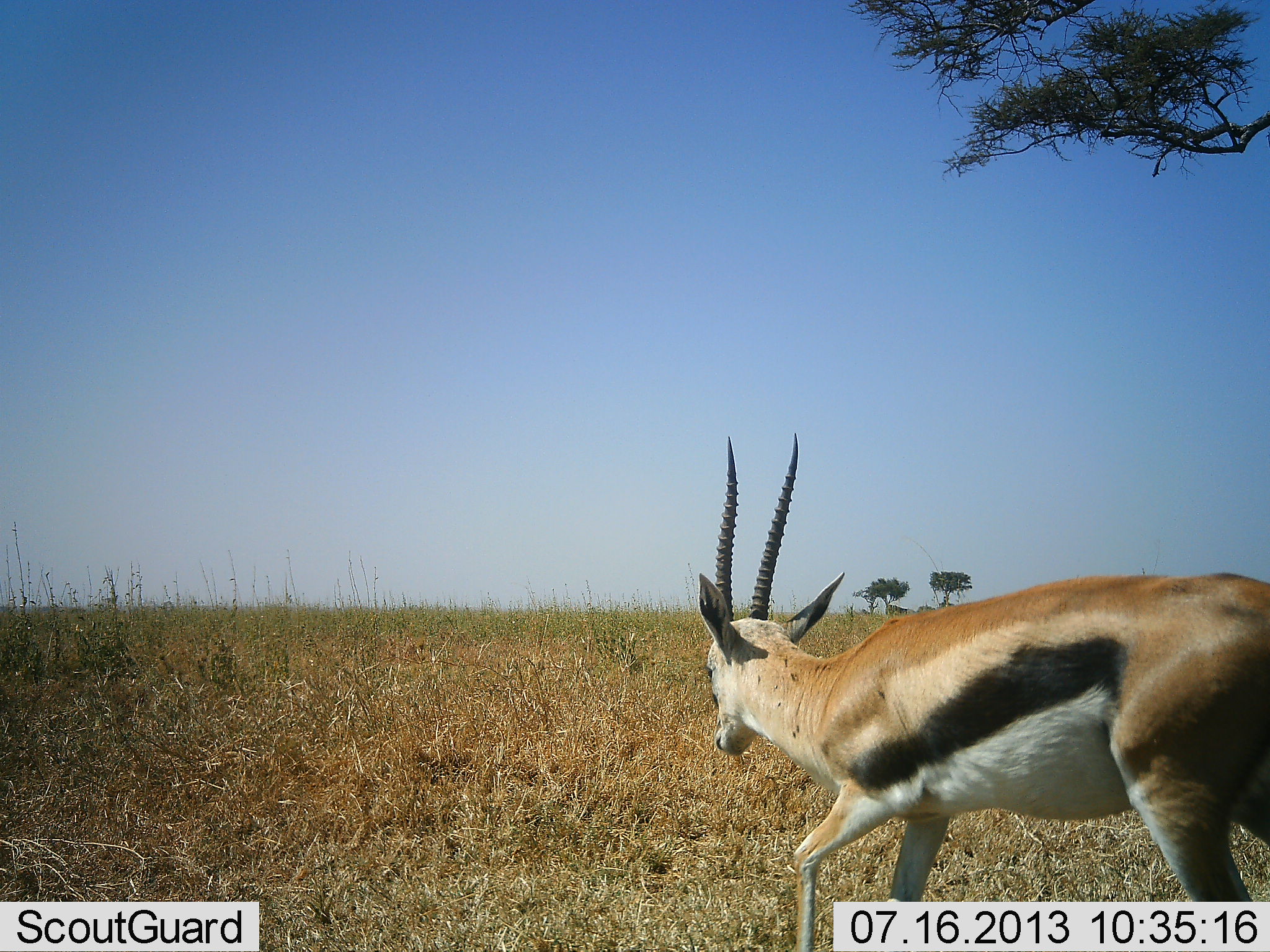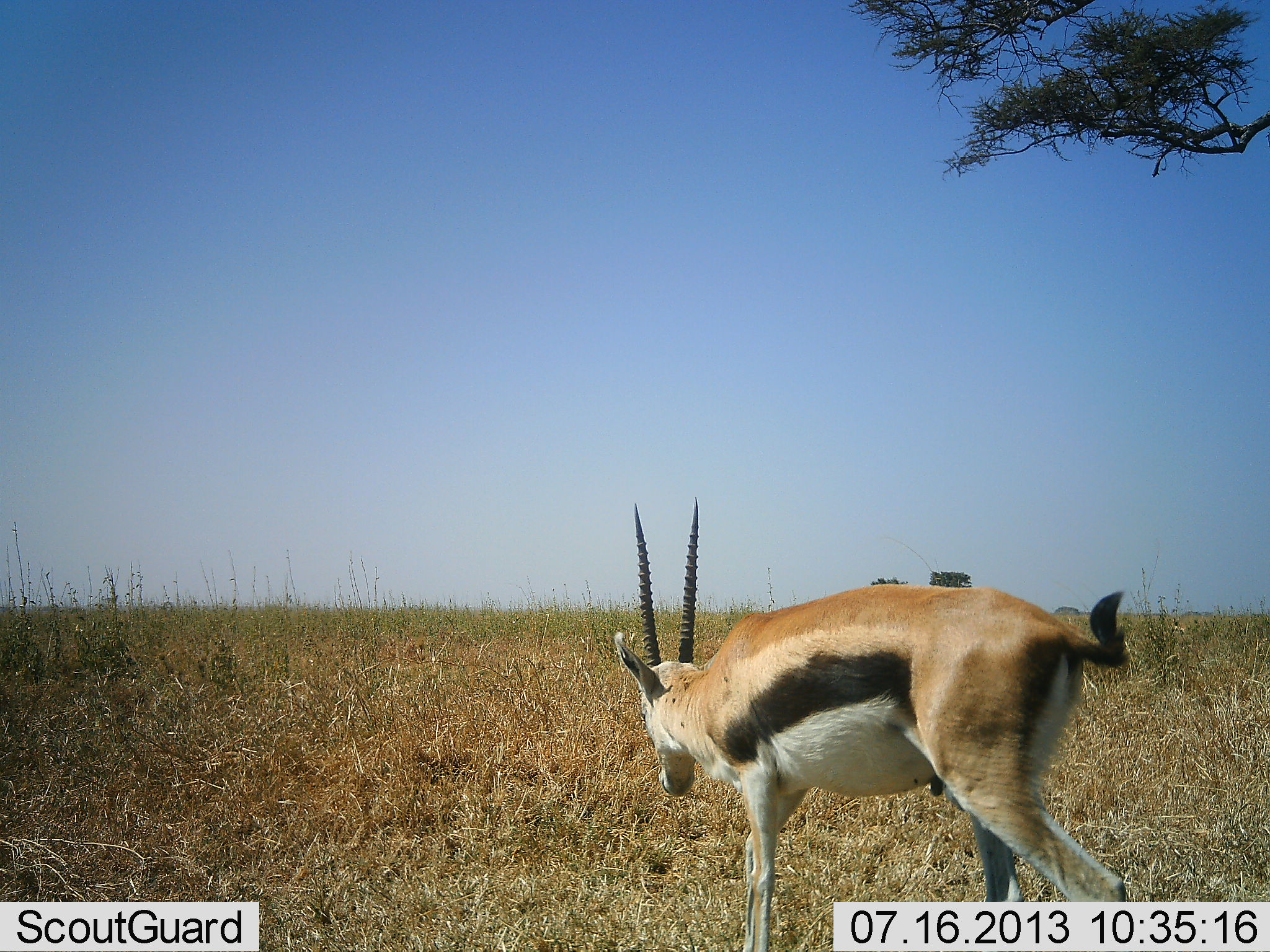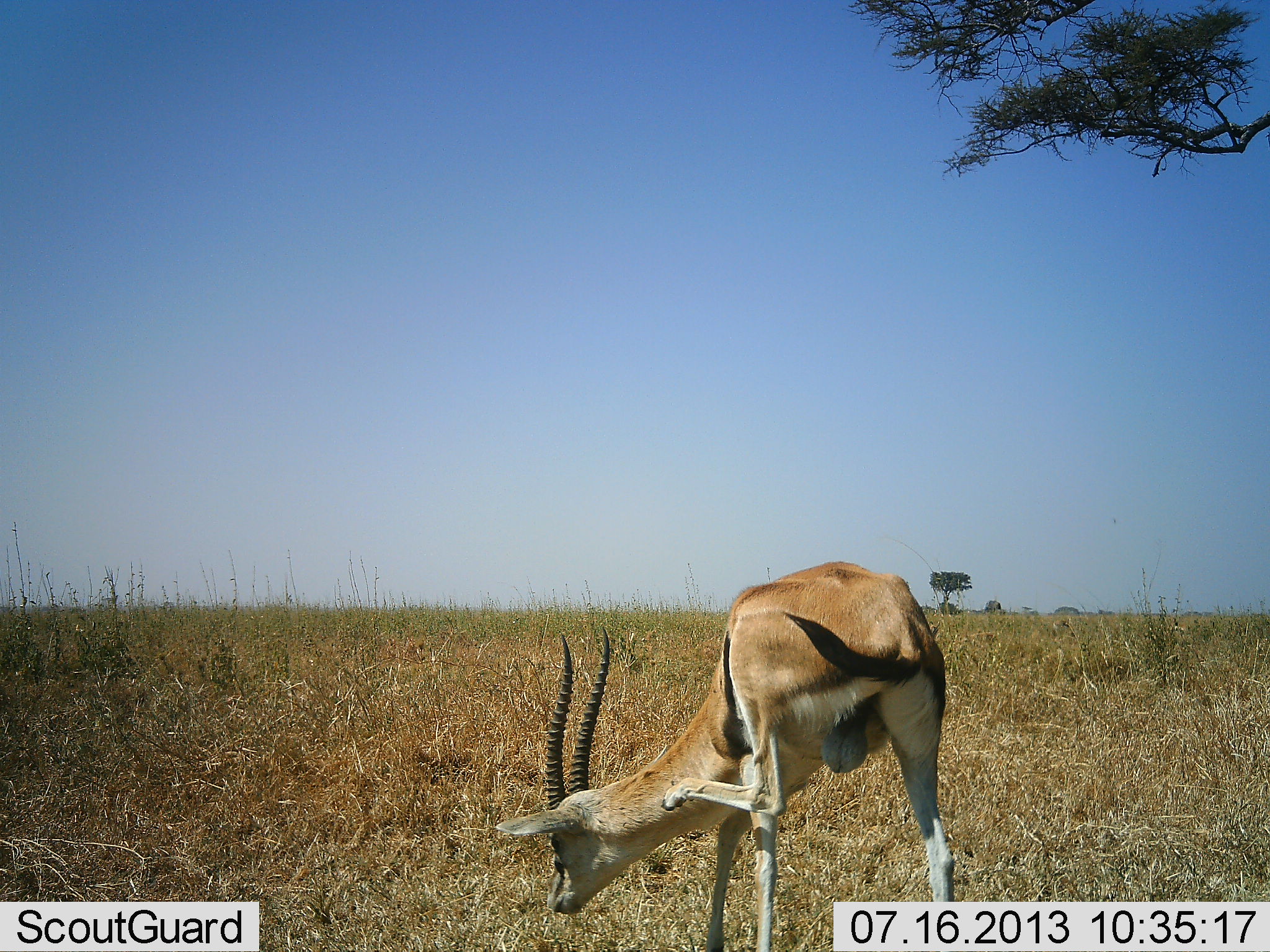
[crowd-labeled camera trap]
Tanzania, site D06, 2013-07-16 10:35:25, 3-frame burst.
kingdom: Animalia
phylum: Chordata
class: Mammalia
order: Artiodactyla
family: Bovidae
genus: Eudorcas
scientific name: Eudorcas thomsonii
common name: thomson's gazelle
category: gazellethomsons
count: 1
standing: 0%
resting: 0%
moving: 100%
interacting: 0%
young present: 0%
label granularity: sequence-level